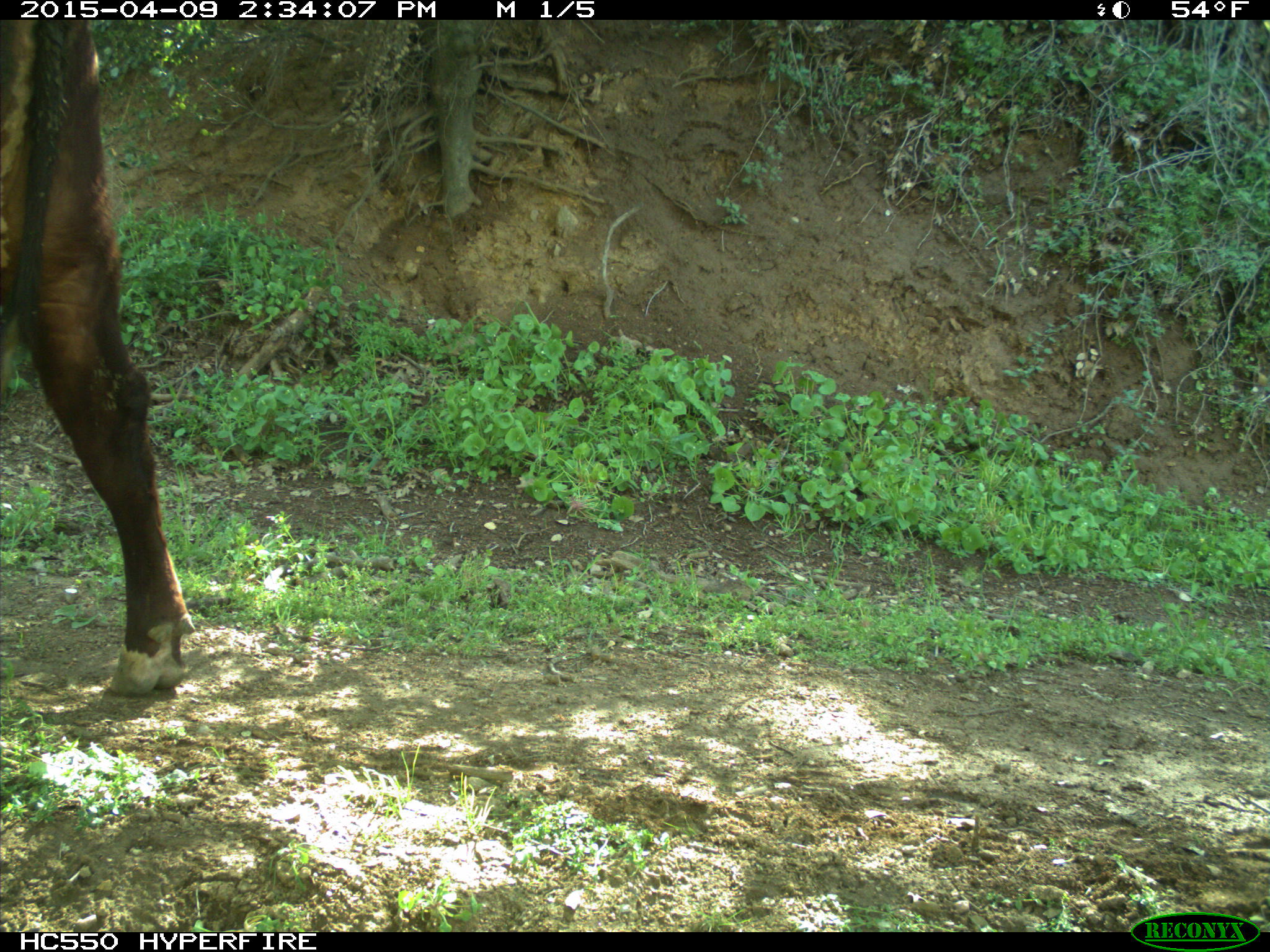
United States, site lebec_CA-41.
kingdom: Animalia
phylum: Chordata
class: Mammalia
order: Artiodactyla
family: Bovidae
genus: Bos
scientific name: Bos taurus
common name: domestic cow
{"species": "Bos taurus (domestic cow)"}